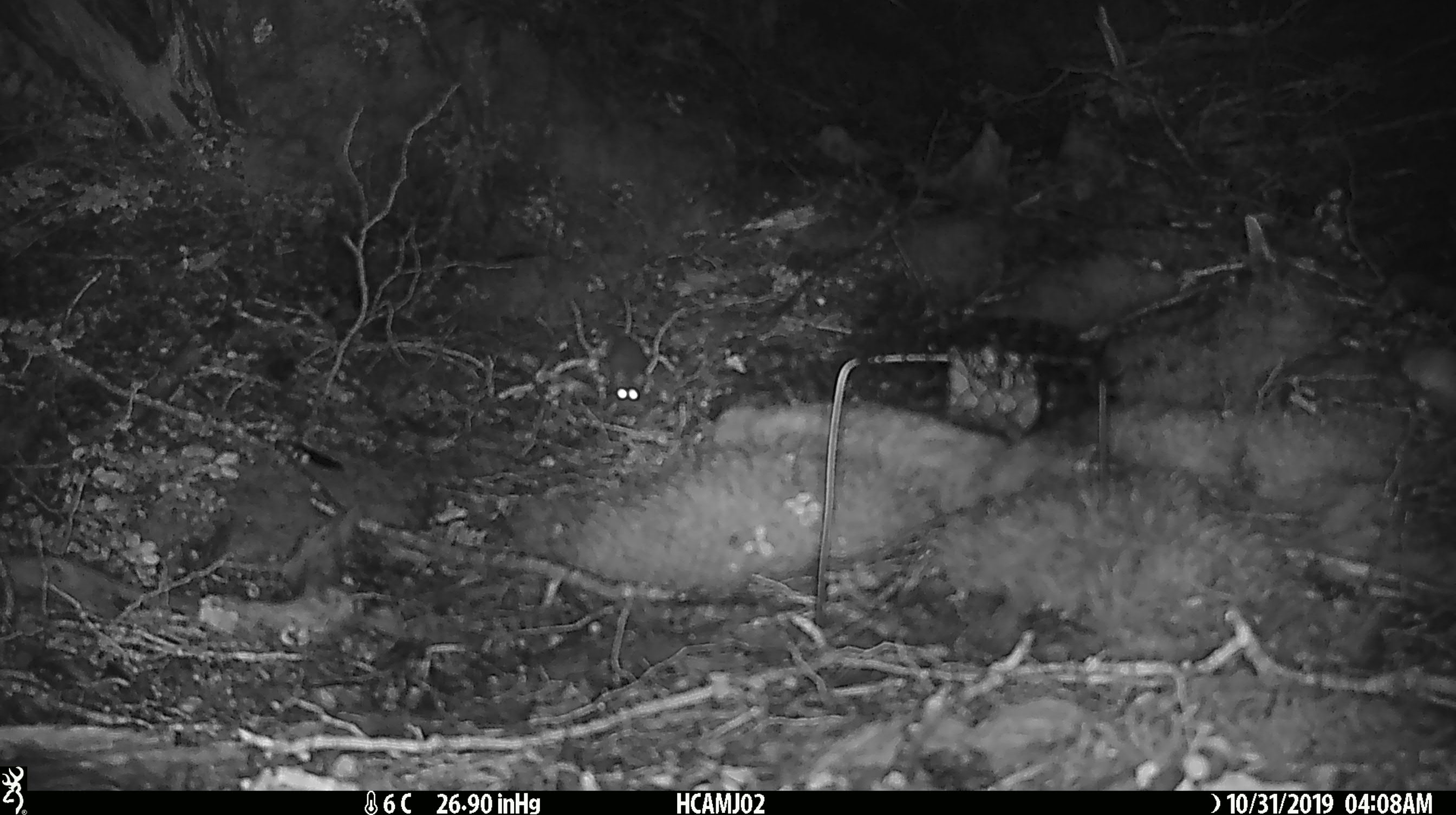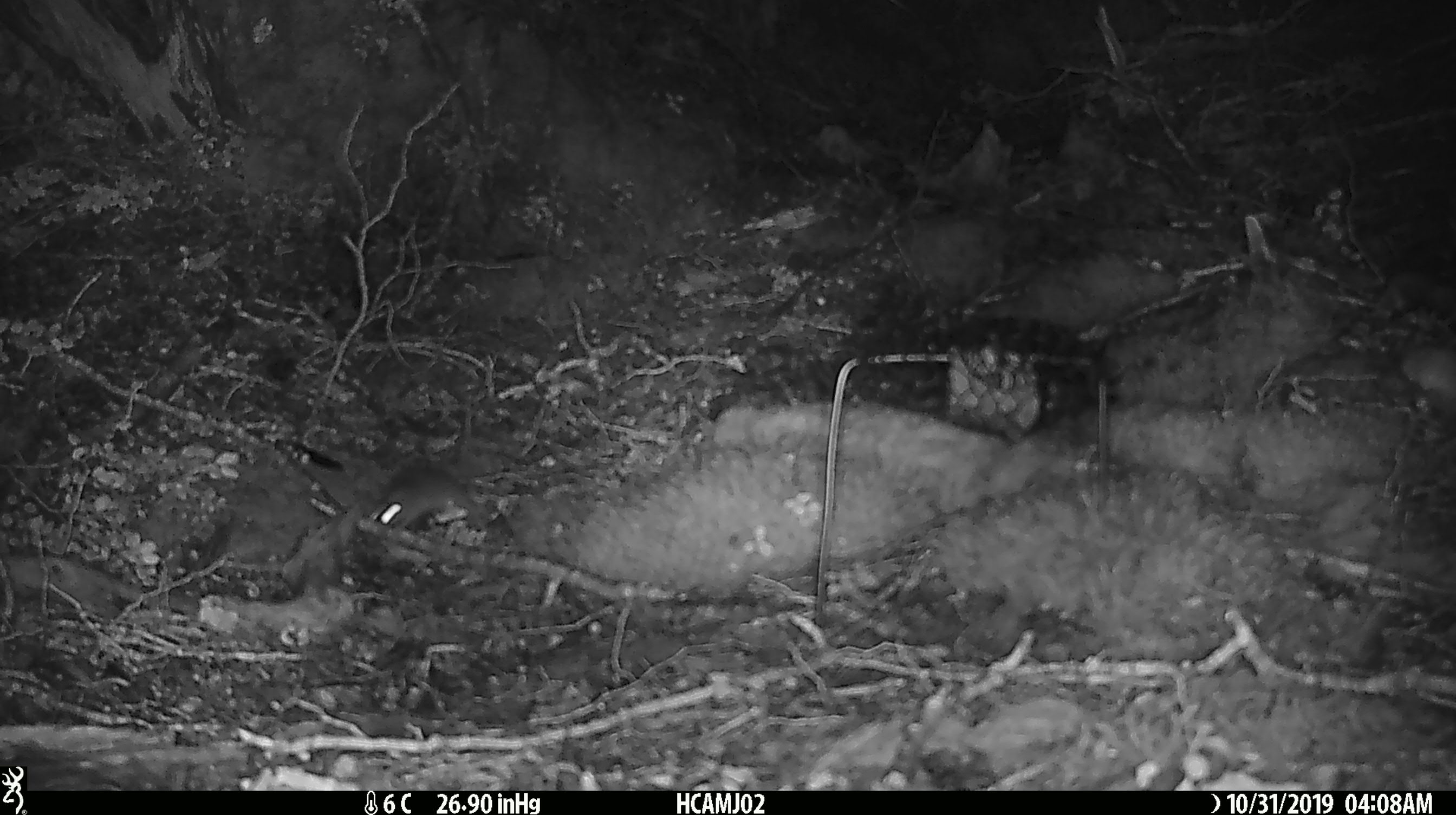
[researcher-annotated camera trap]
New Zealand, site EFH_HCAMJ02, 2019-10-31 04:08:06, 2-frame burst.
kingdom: Animalia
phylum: Chordata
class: Mammalia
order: Rodentia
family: Muridae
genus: Mus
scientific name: Mus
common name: mouse